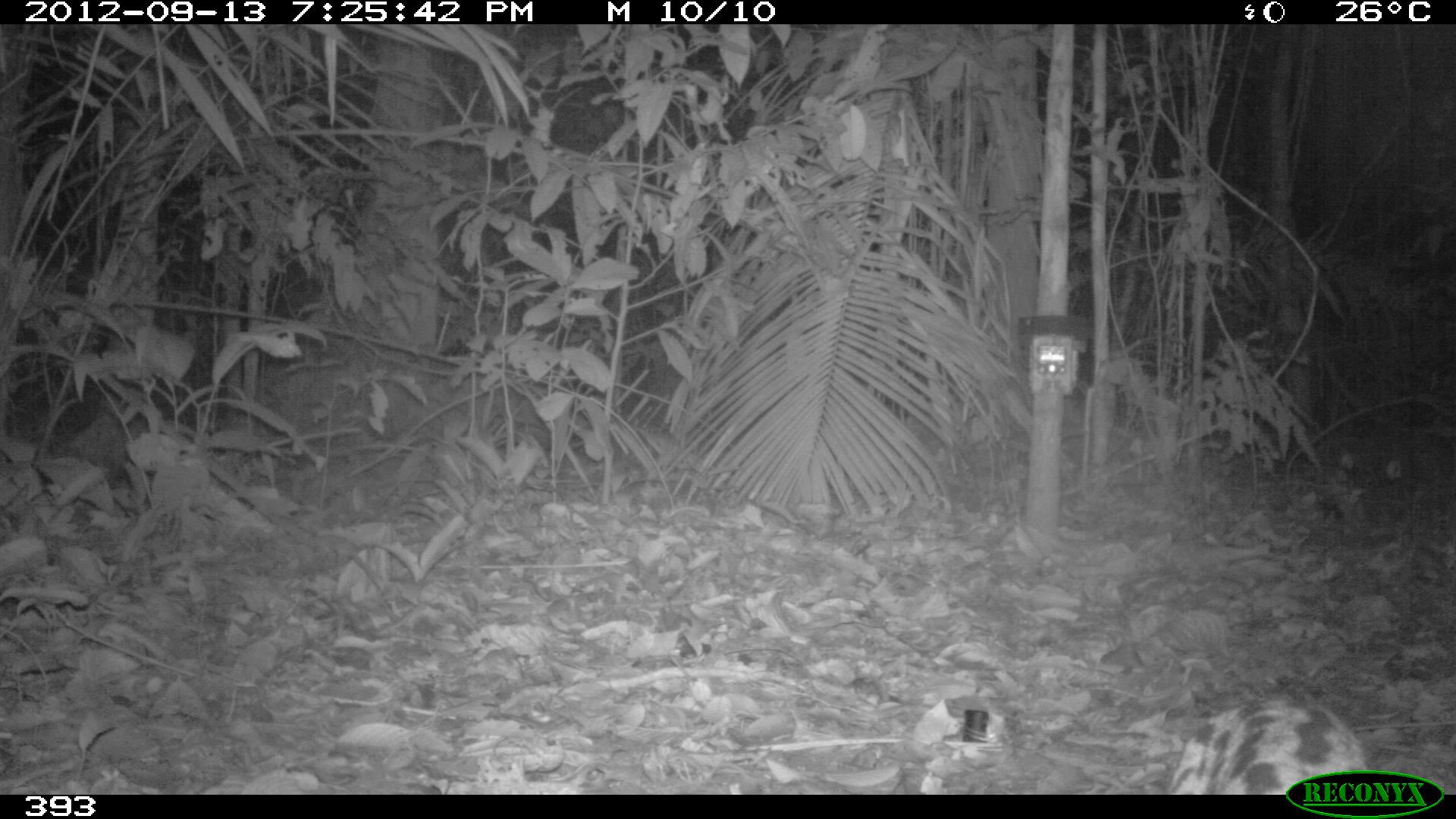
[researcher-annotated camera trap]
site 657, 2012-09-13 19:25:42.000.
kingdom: Animalia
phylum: Chordata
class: Mammalia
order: Carnivora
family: Felidae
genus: Leopardus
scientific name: Leopardus wiedii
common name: margay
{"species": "Leopardus wiedii (margay)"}